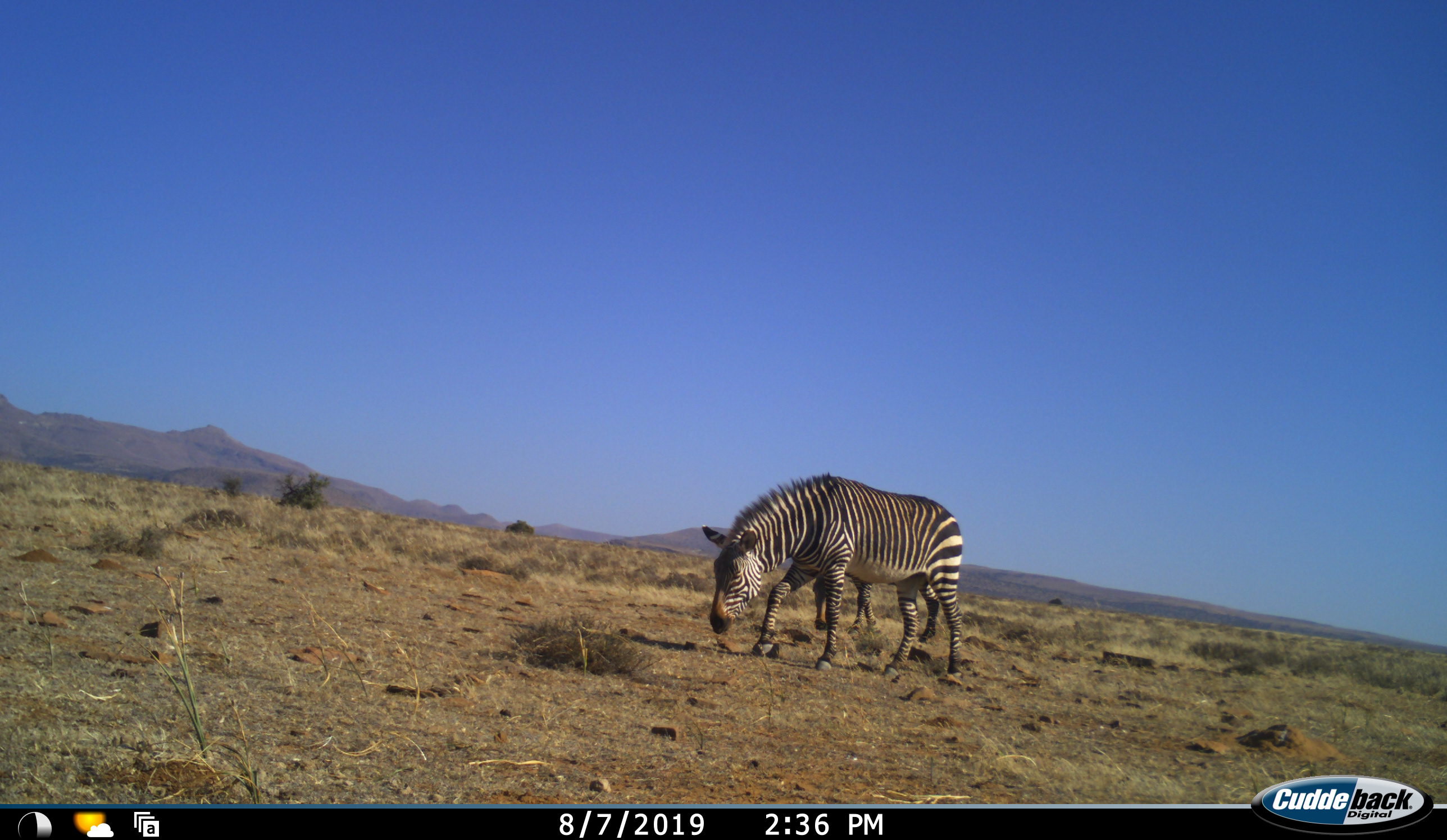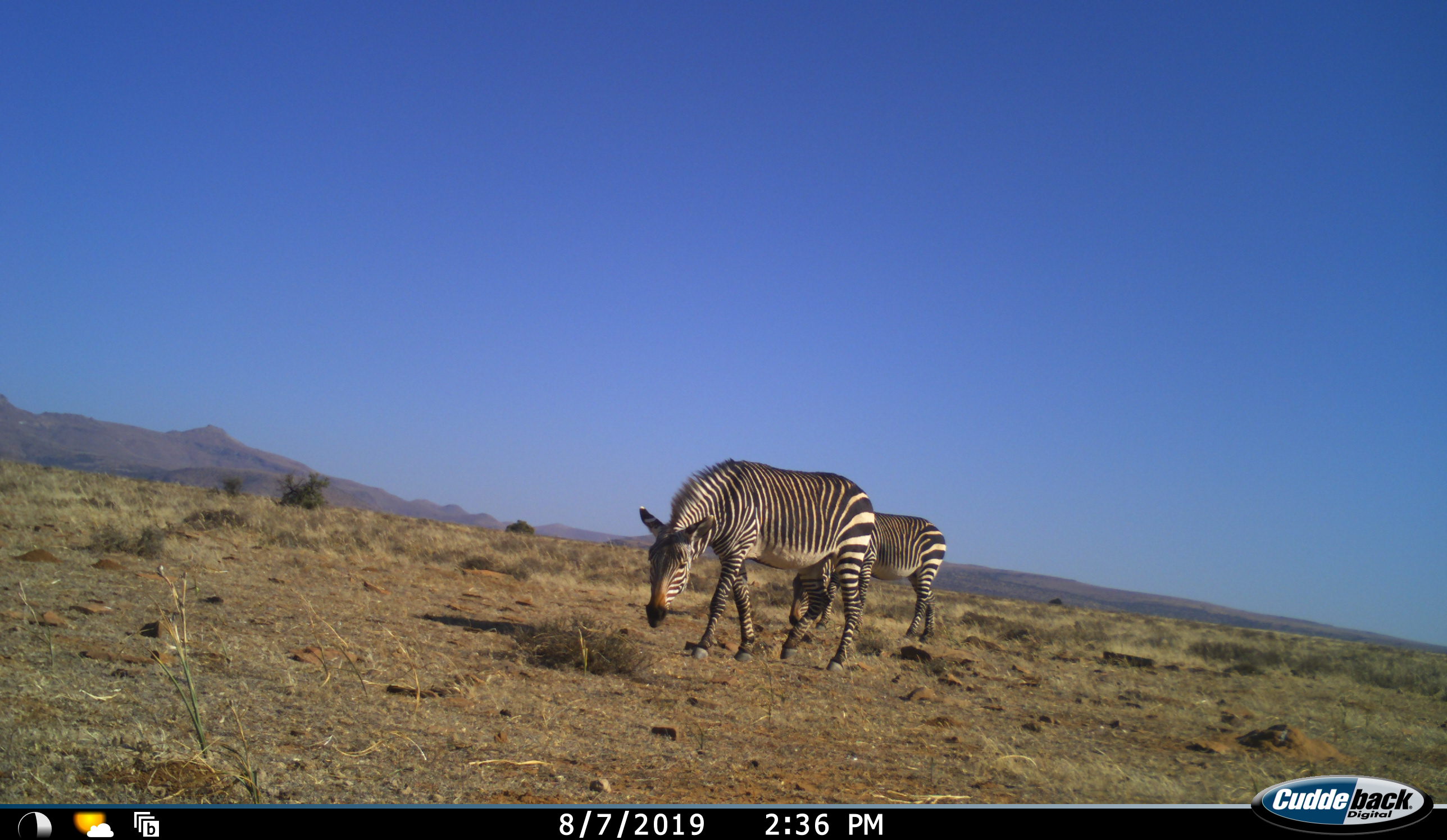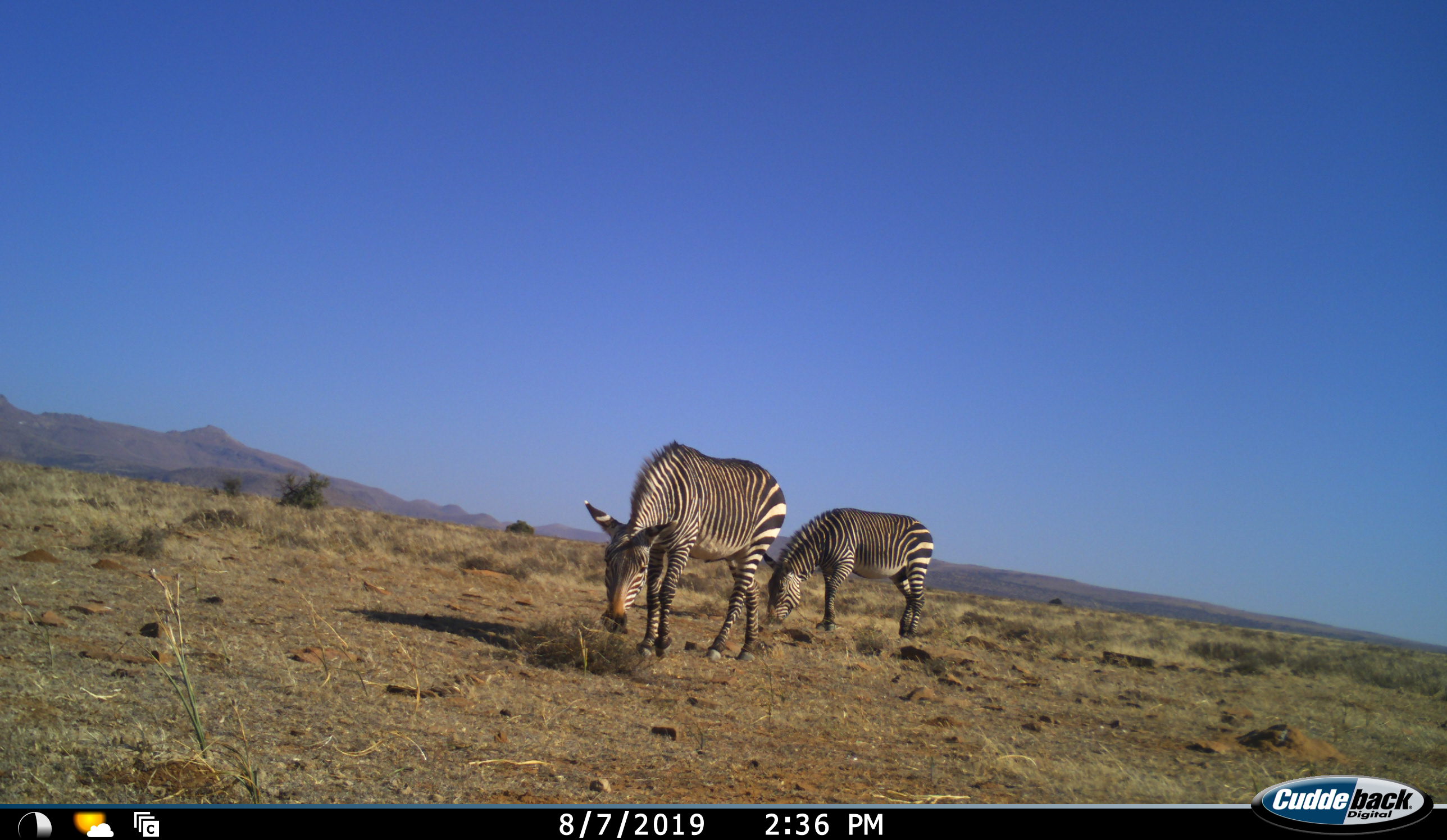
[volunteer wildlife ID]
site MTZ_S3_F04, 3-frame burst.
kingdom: Animalia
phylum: Chordata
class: Mammalia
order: Perissodactyla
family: Equidae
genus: Equus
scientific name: Equus zebra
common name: mountain zebra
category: zebramountain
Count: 2.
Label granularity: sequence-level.